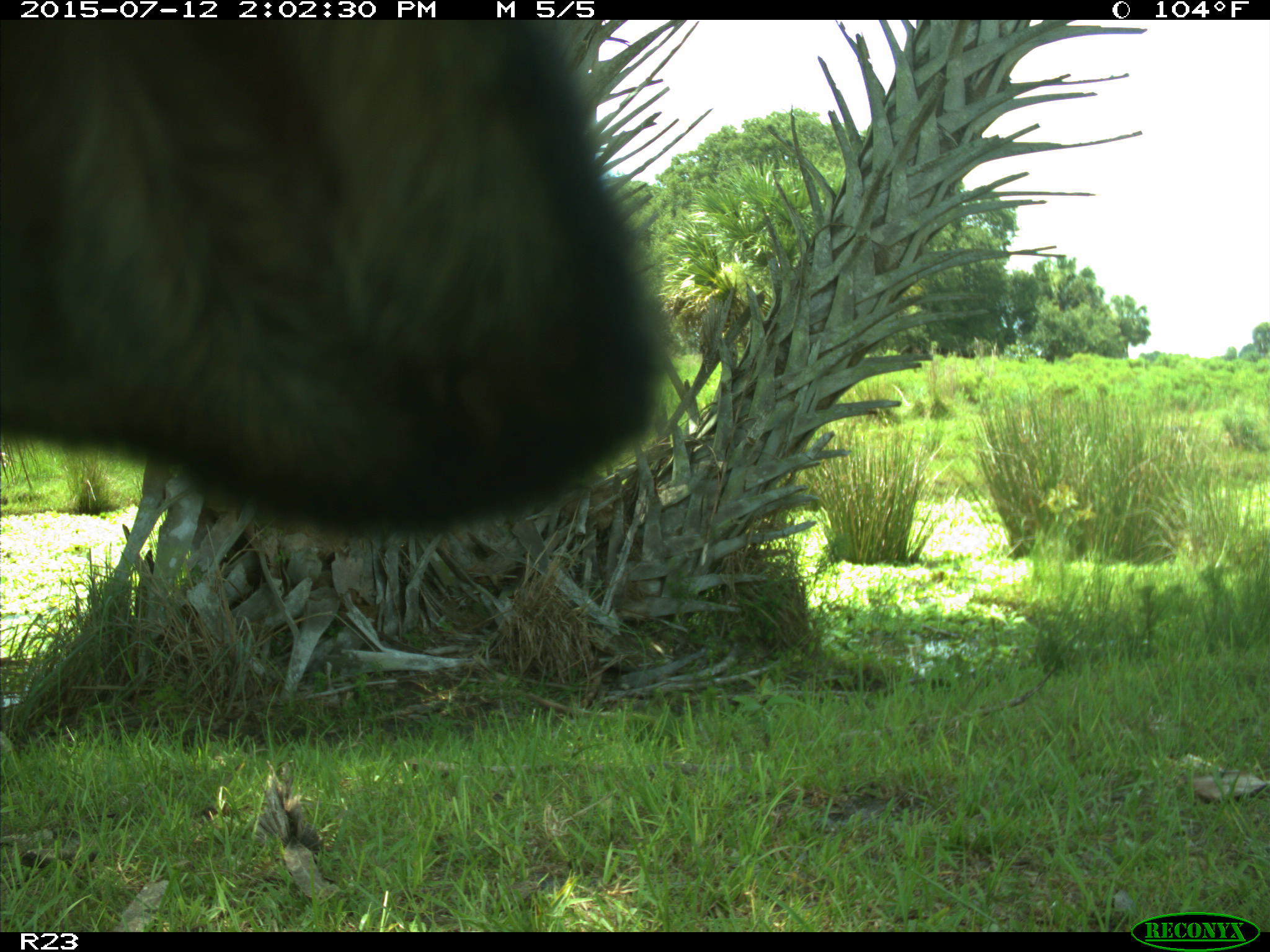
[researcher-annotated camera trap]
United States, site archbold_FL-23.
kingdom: Animalia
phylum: Chordata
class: Mammalia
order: Artiodactyla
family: Bovidae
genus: Bos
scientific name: Bos taurus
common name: domestic cow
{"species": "Bos taurus (domestic cow)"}